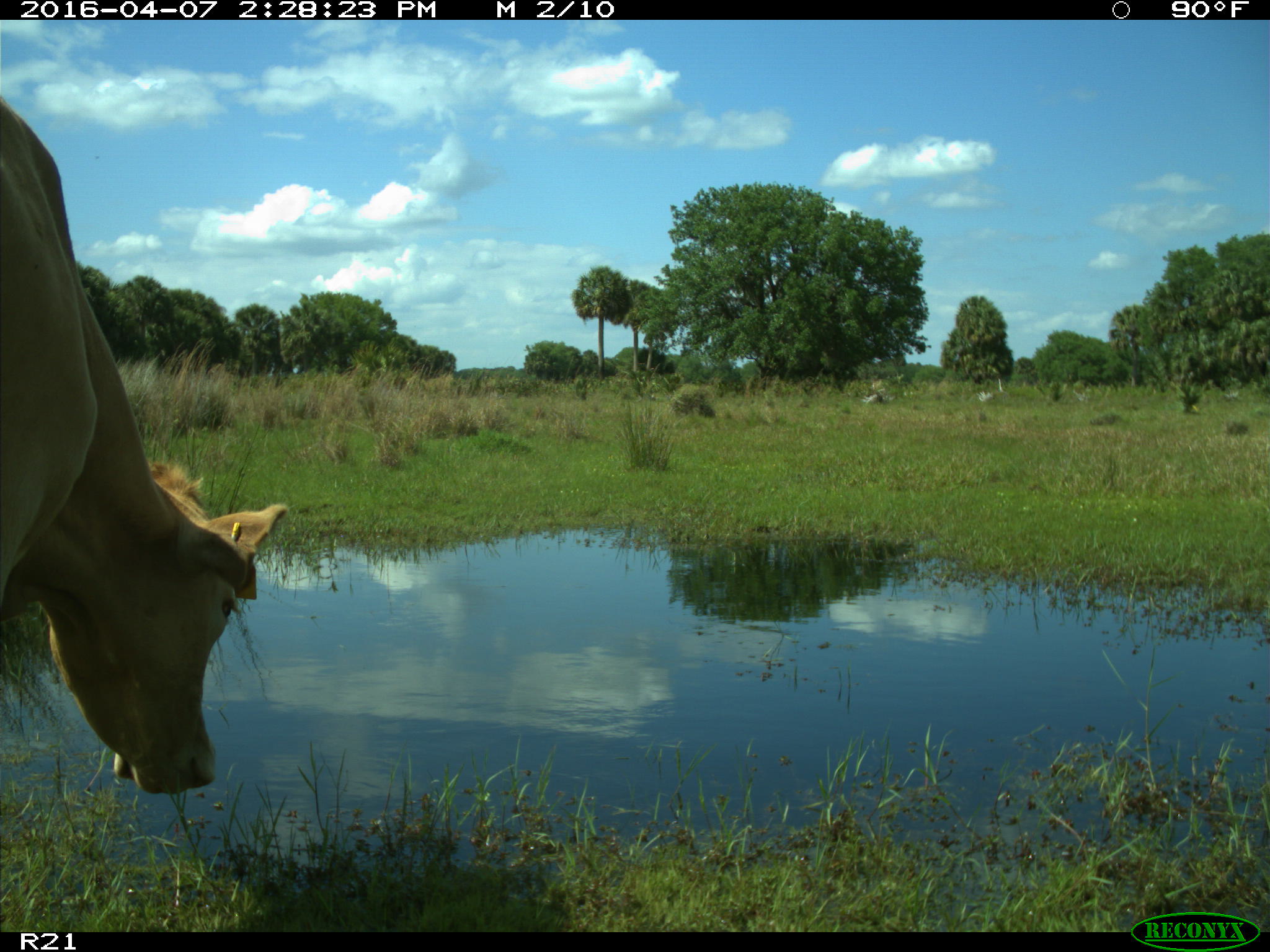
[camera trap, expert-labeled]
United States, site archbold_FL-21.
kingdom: Animalia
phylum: Chordata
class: Mammalia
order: Artiodactyla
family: Bovidae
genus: Bos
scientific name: Bos taurus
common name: domestic cow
Bos taurus (domestic cow).